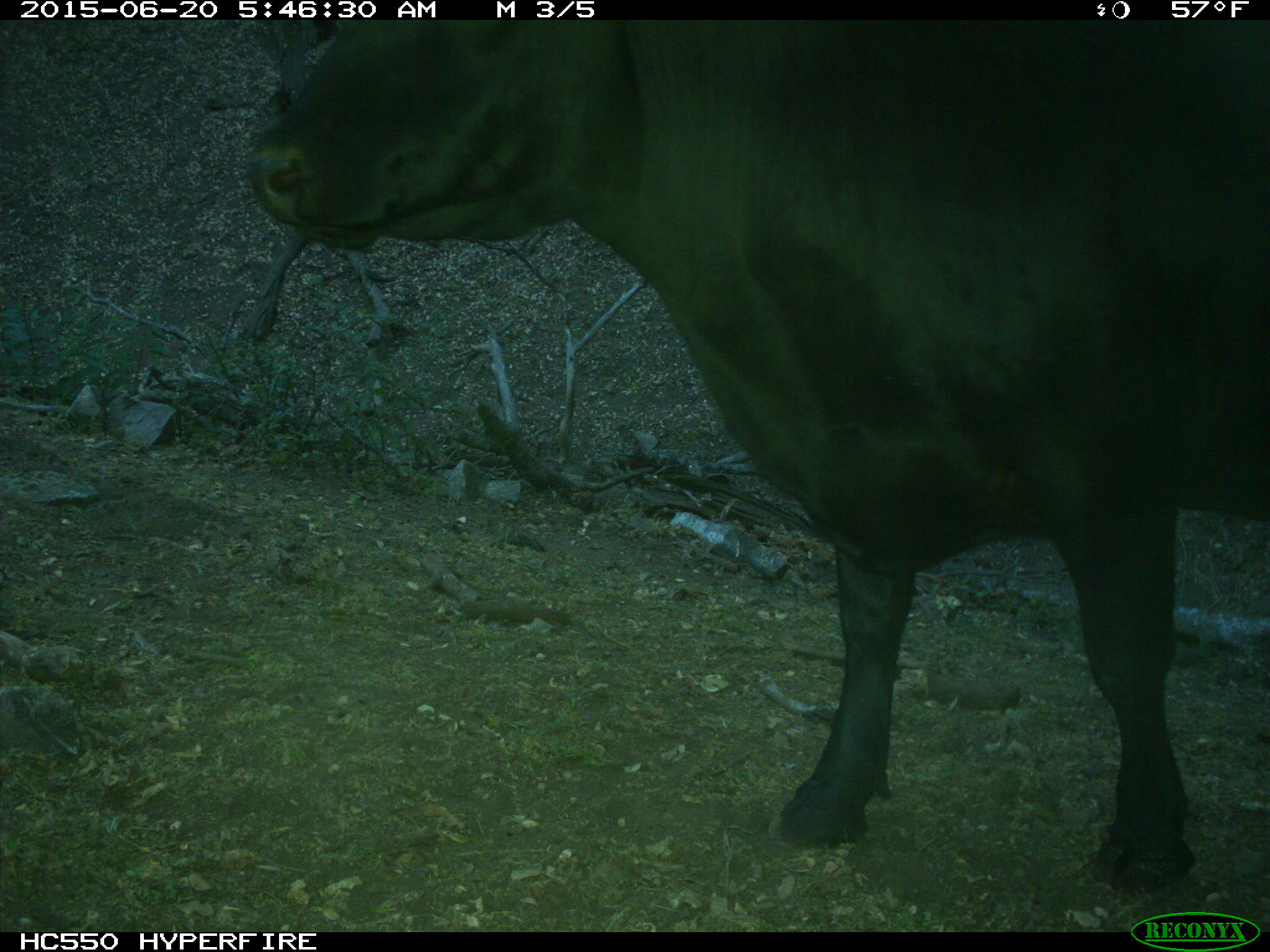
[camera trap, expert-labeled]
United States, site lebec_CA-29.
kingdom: Animalia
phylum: Chordata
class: Mammalia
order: Artiodactyla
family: Bovidae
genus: Bos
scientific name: Bos taurus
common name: domestic cow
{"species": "Bos taurus (domestic cow)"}